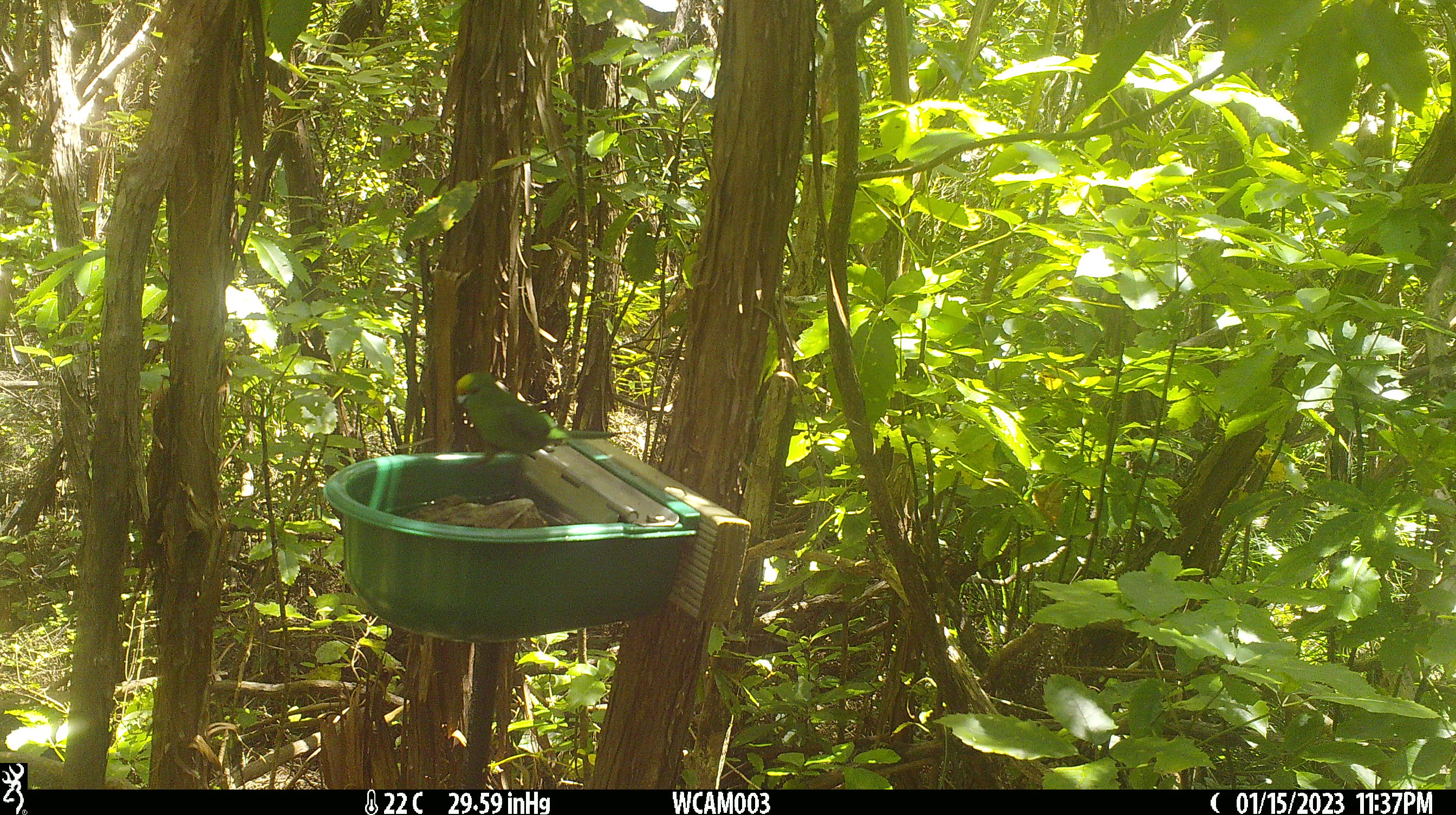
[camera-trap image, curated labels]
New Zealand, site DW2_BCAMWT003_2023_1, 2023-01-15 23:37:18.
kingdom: Animalia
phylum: Chordata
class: Aves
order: Psittaciformes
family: Psittaculidae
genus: Cyanoramphus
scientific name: Cyanoramphus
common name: parakeet